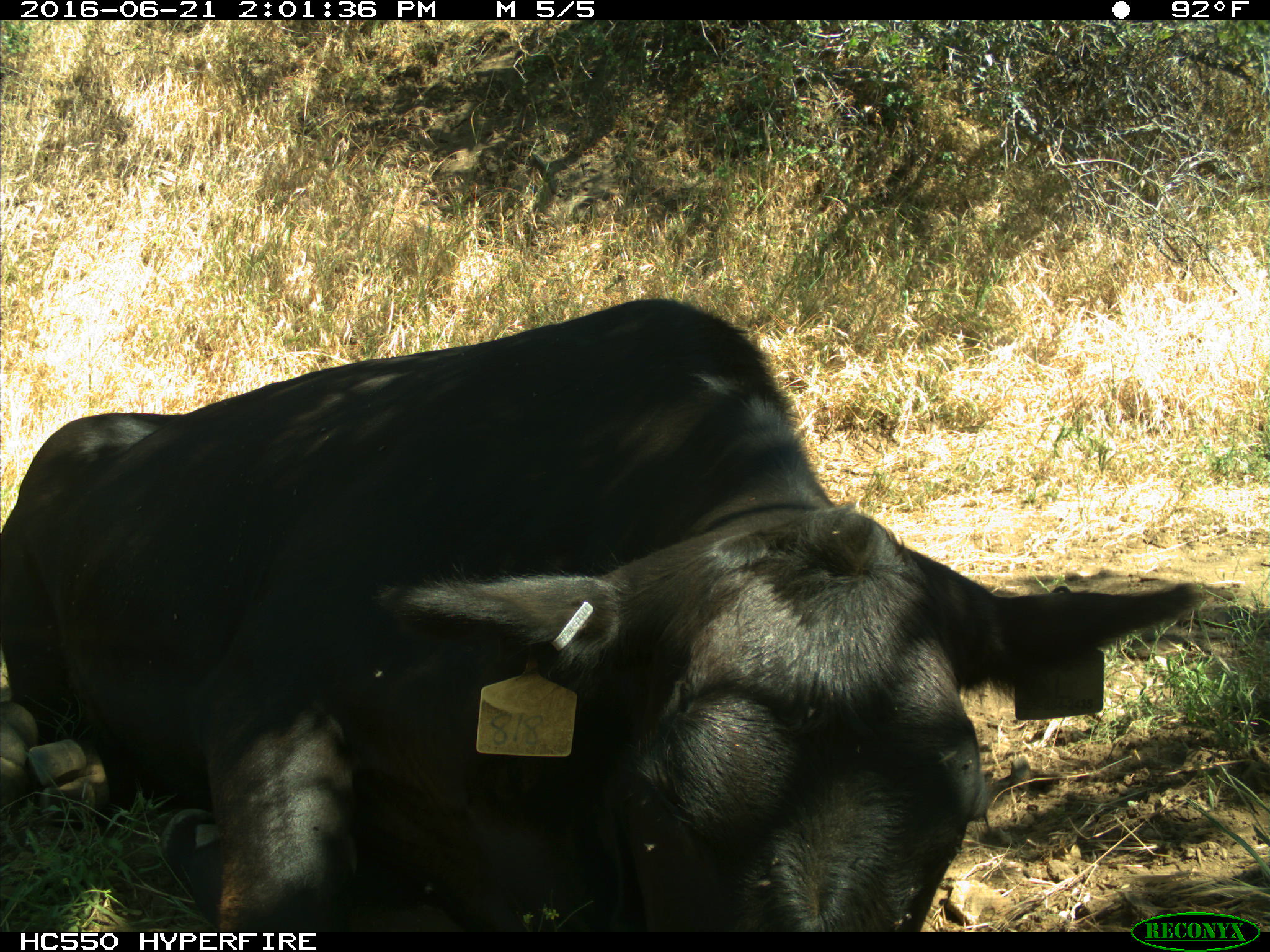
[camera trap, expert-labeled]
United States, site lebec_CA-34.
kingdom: Animalia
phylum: Chordata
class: Mammalia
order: Artiodactyla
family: Bovidae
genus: Bos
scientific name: Bos taurus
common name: domestic cow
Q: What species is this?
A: Bos taurus (domestic cow).